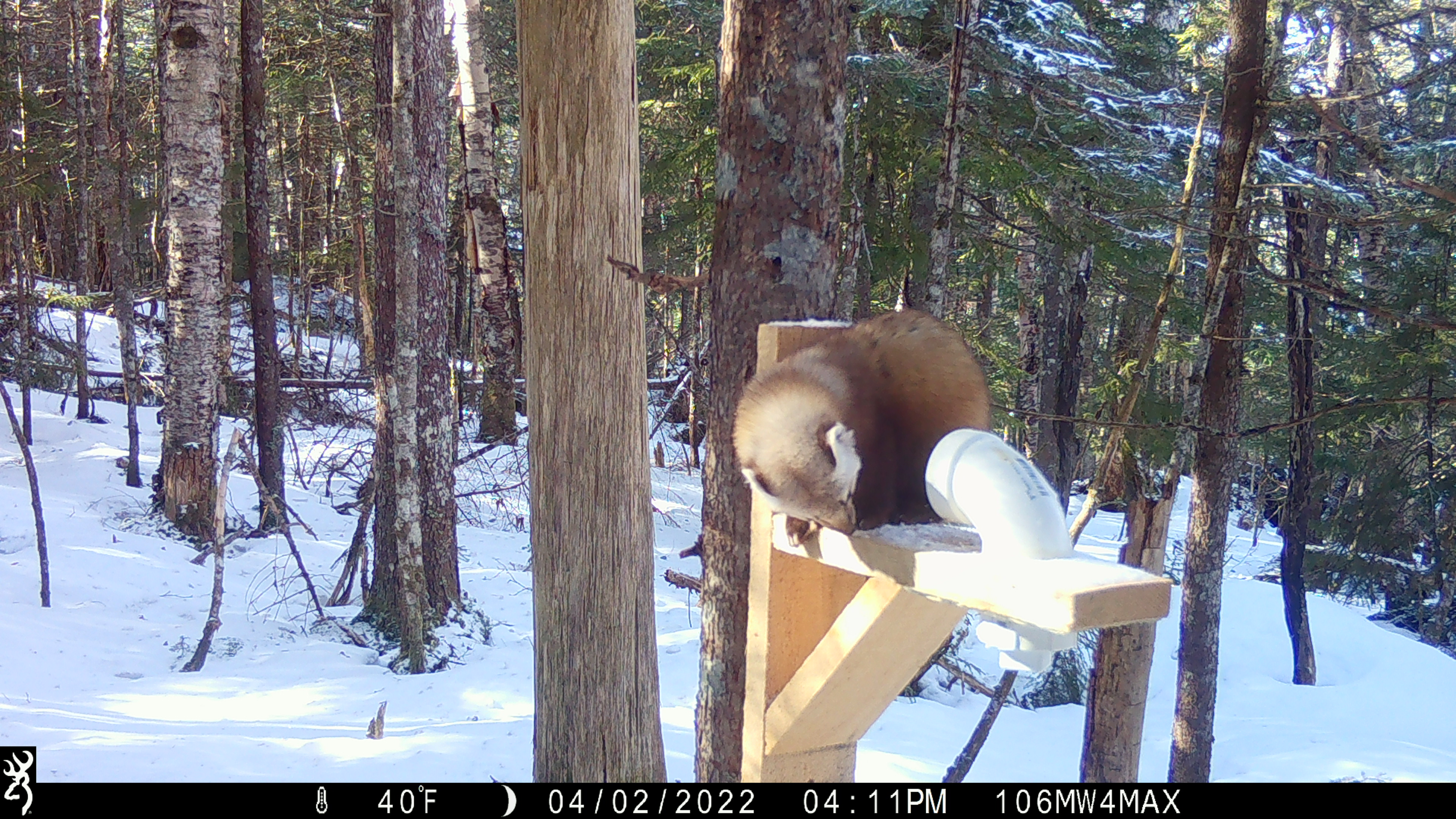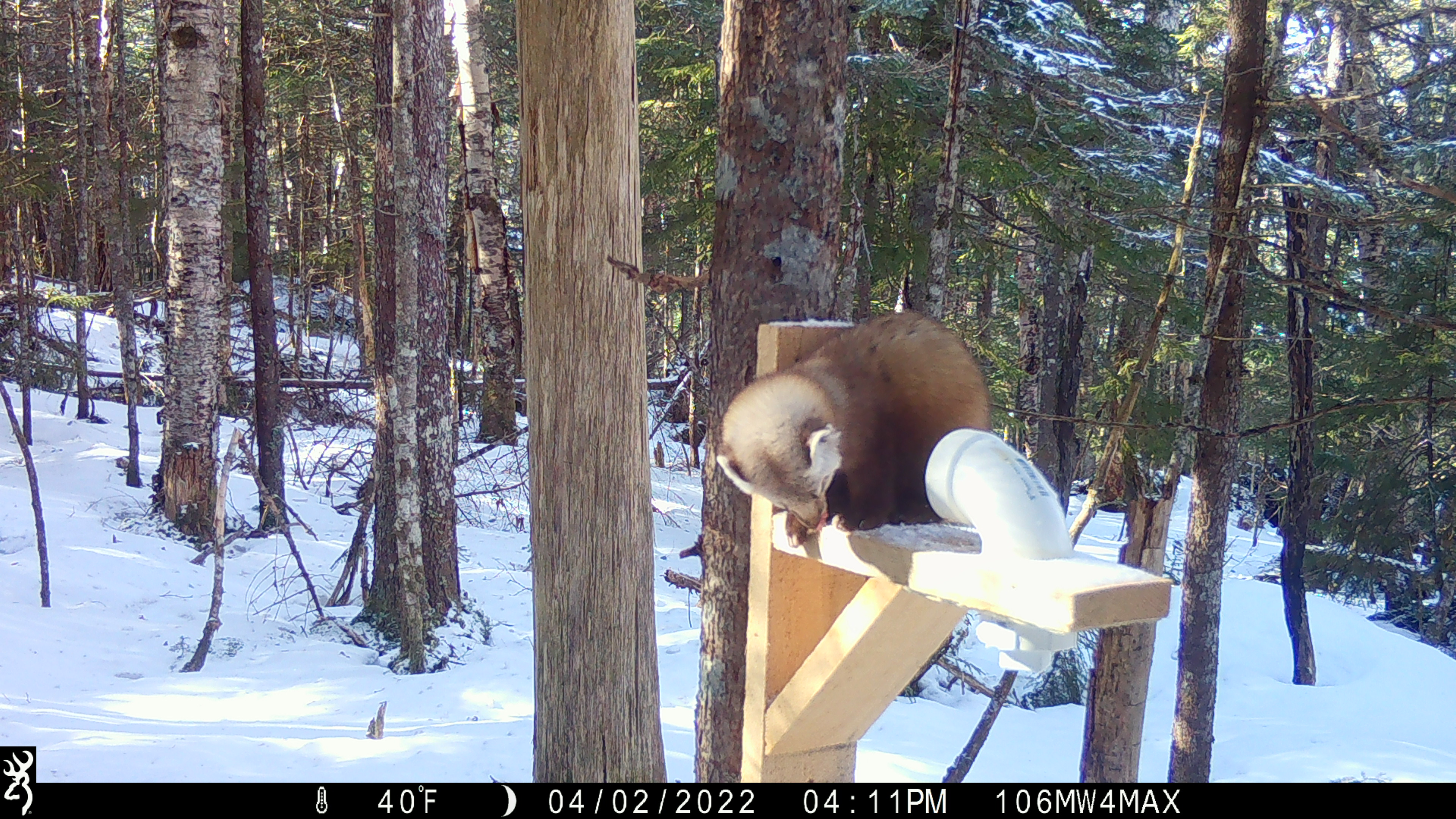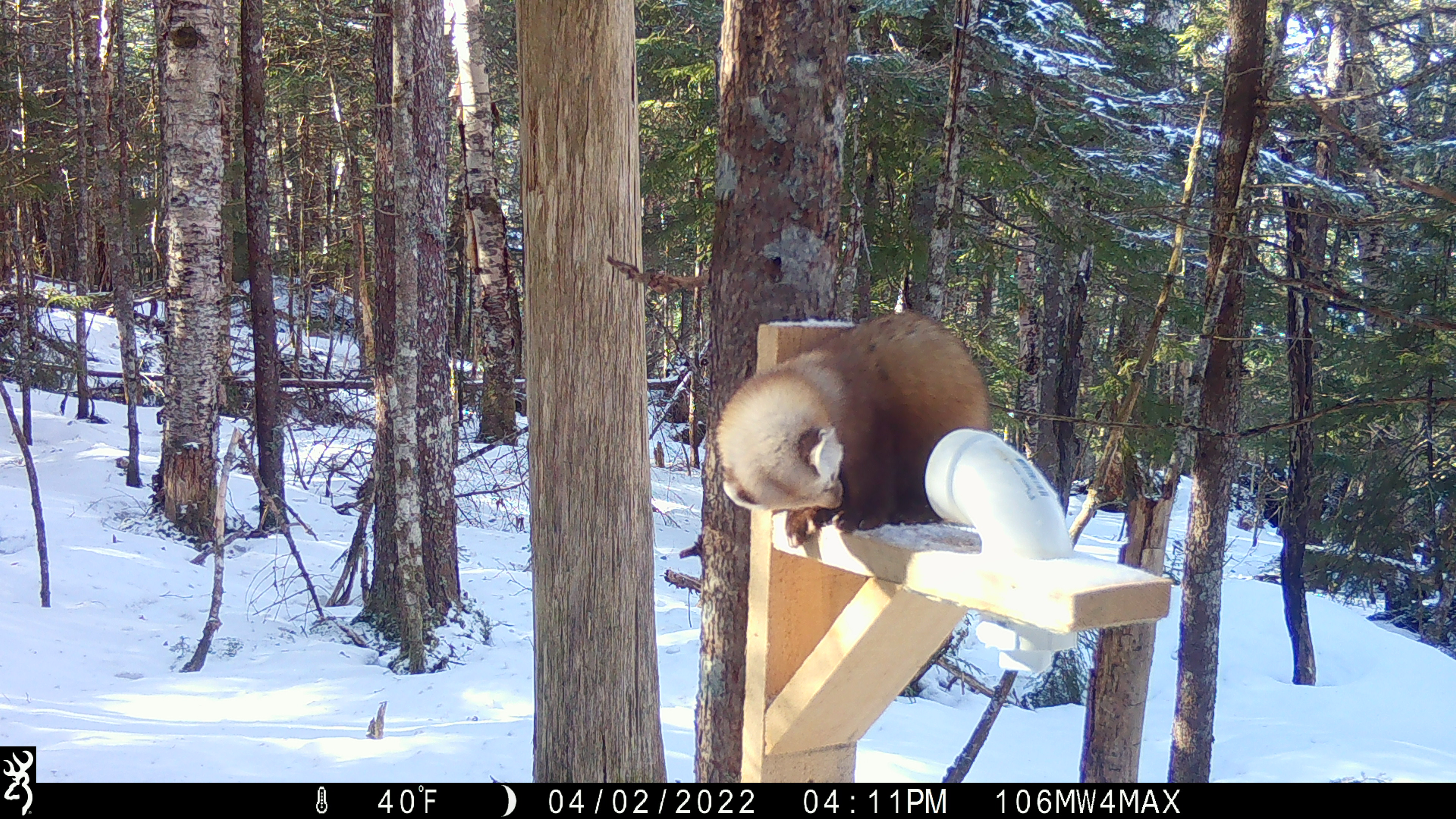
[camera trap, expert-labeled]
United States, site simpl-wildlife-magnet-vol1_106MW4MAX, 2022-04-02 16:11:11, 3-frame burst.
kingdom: Animalia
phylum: Chordata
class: Mammalia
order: Carnivora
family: Mustelidae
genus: Martes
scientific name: Martes americana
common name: american marten